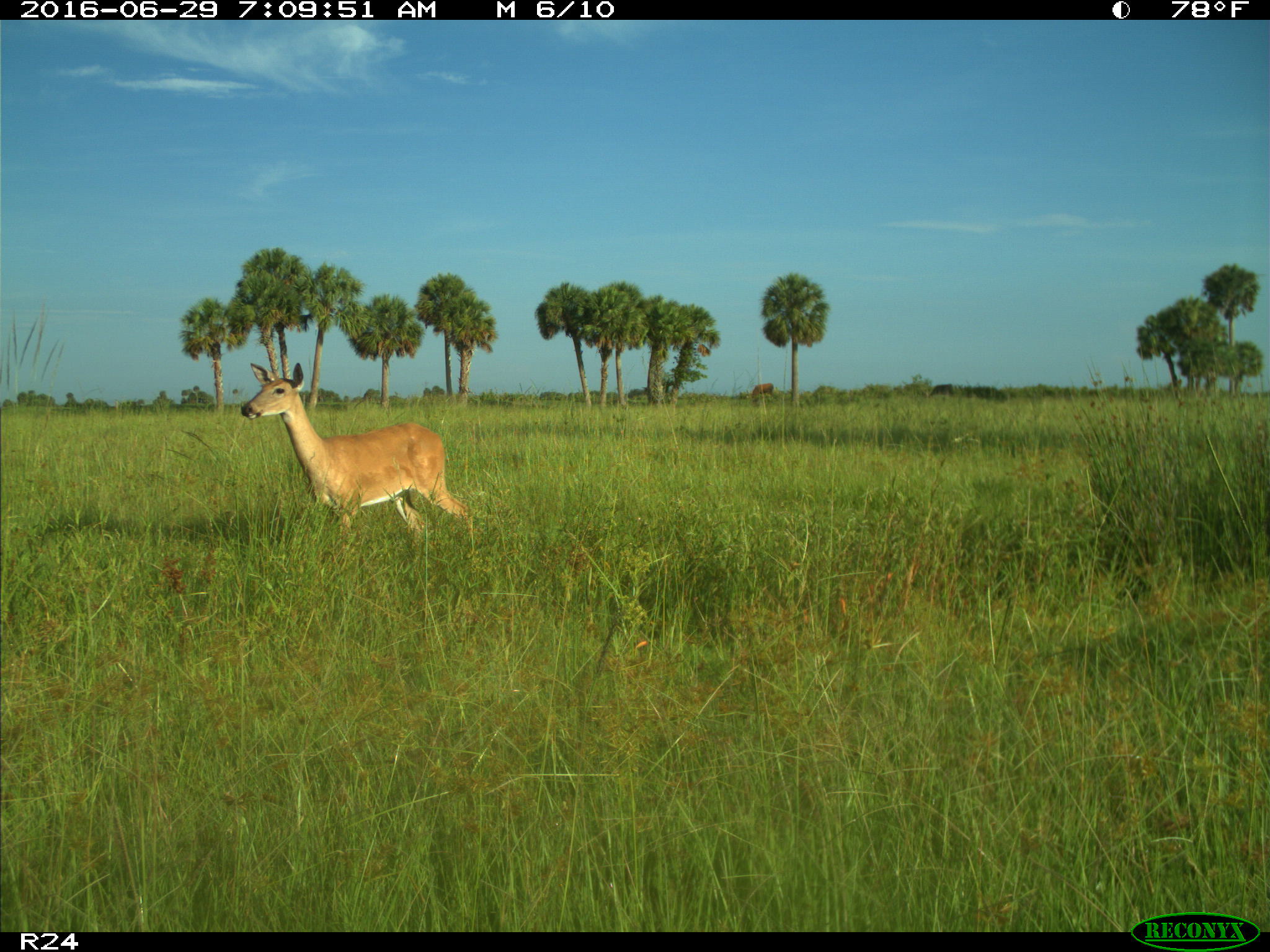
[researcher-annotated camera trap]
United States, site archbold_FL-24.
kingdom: Animalia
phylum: Chordata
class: Mammalia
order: Artiodactyla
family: Cervidae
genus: Odocoileus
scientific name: Odocoileus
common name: deer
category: unidentified deer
Unidentified deer (deer) (Odocoileus).